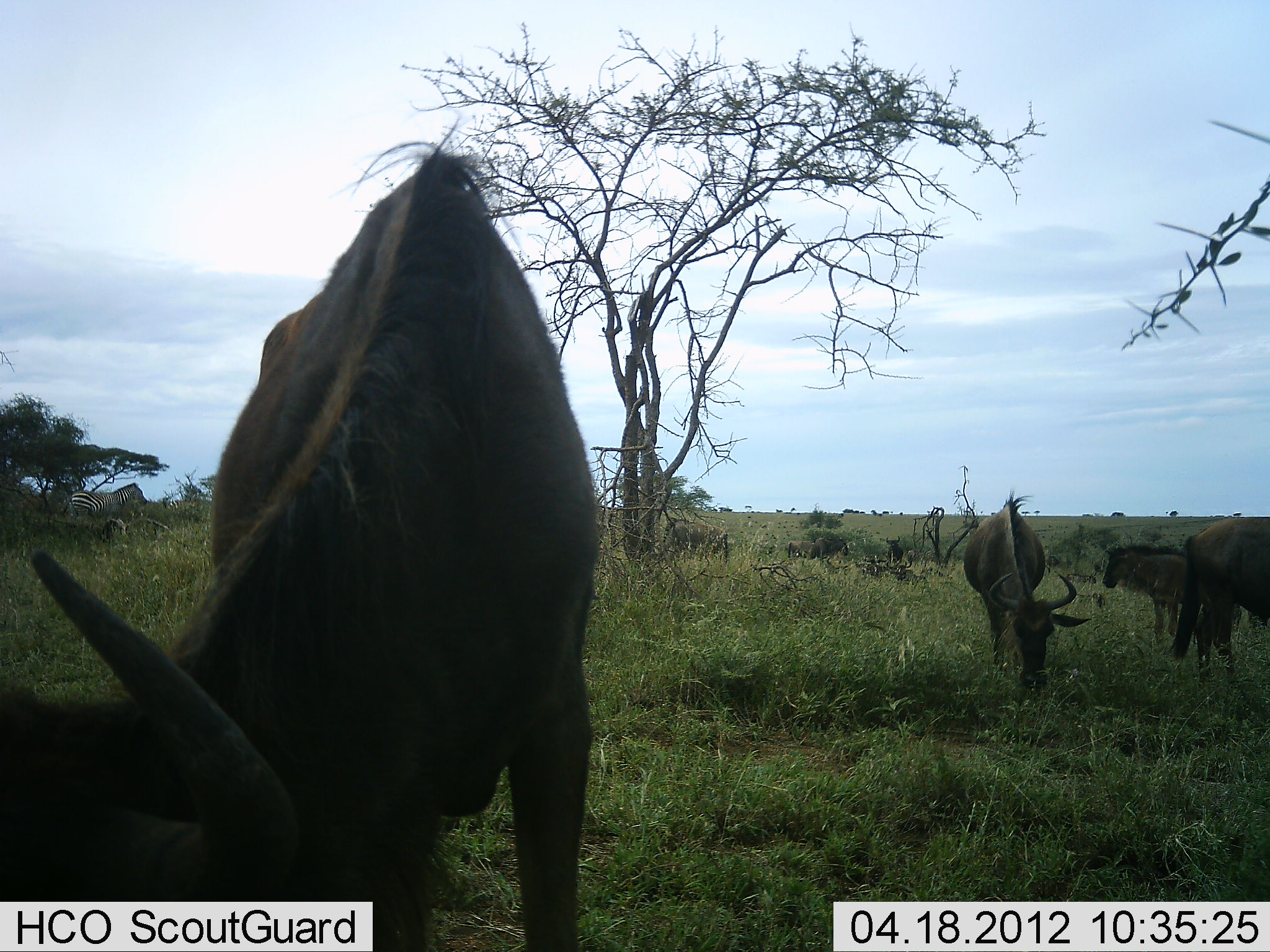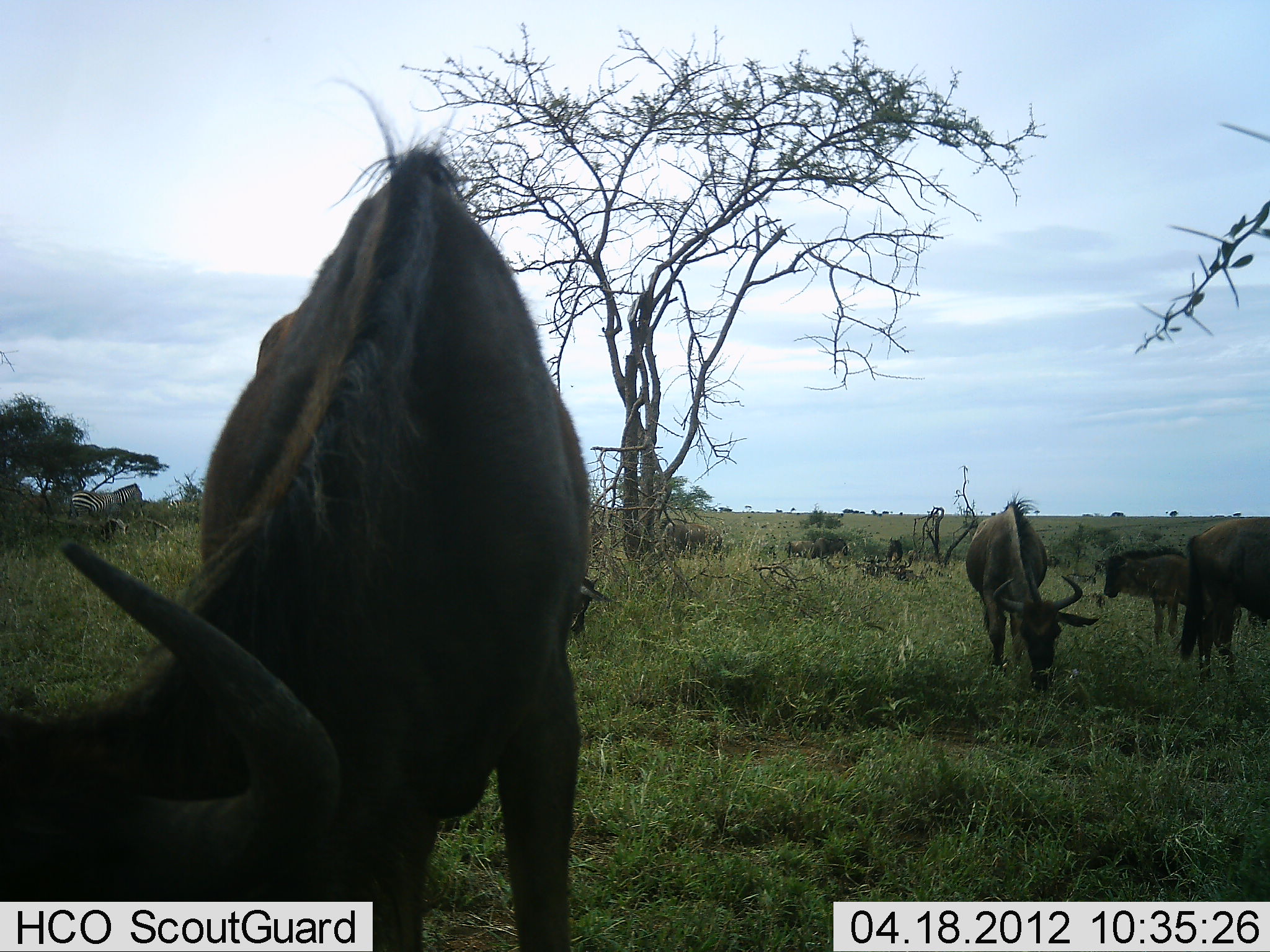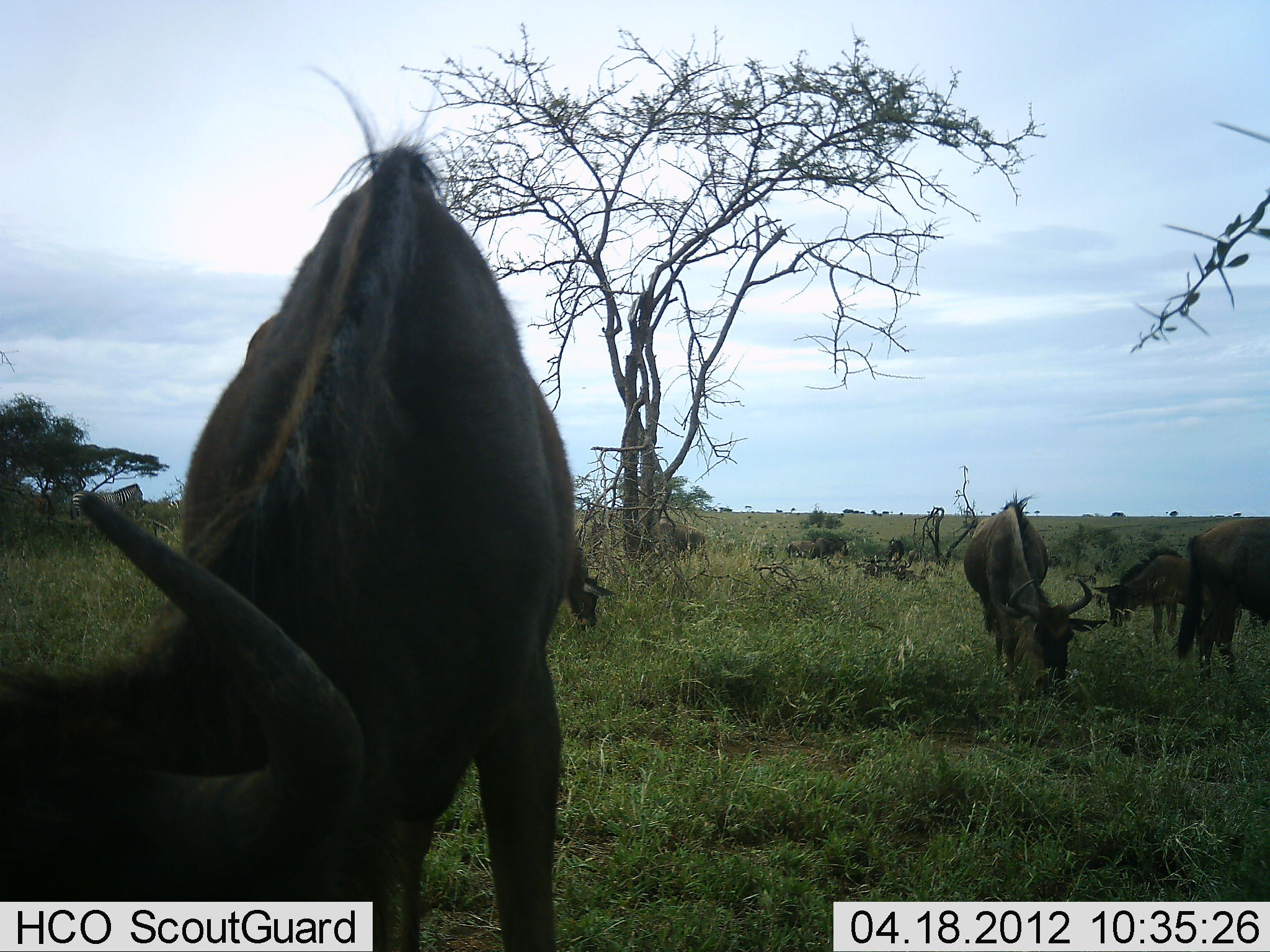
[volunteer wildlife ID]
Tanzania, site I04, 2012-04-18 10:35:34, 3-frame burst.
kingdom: Animalia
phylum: Chordata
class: Mammalia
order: Artiodactyla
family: Bovidae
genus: Connochaetes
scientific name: Connochaetes taurinus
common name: blue wildebeest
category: wildebeest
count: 6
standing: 41%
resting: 5%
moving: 9%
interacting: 5%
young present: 23%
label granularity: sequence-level